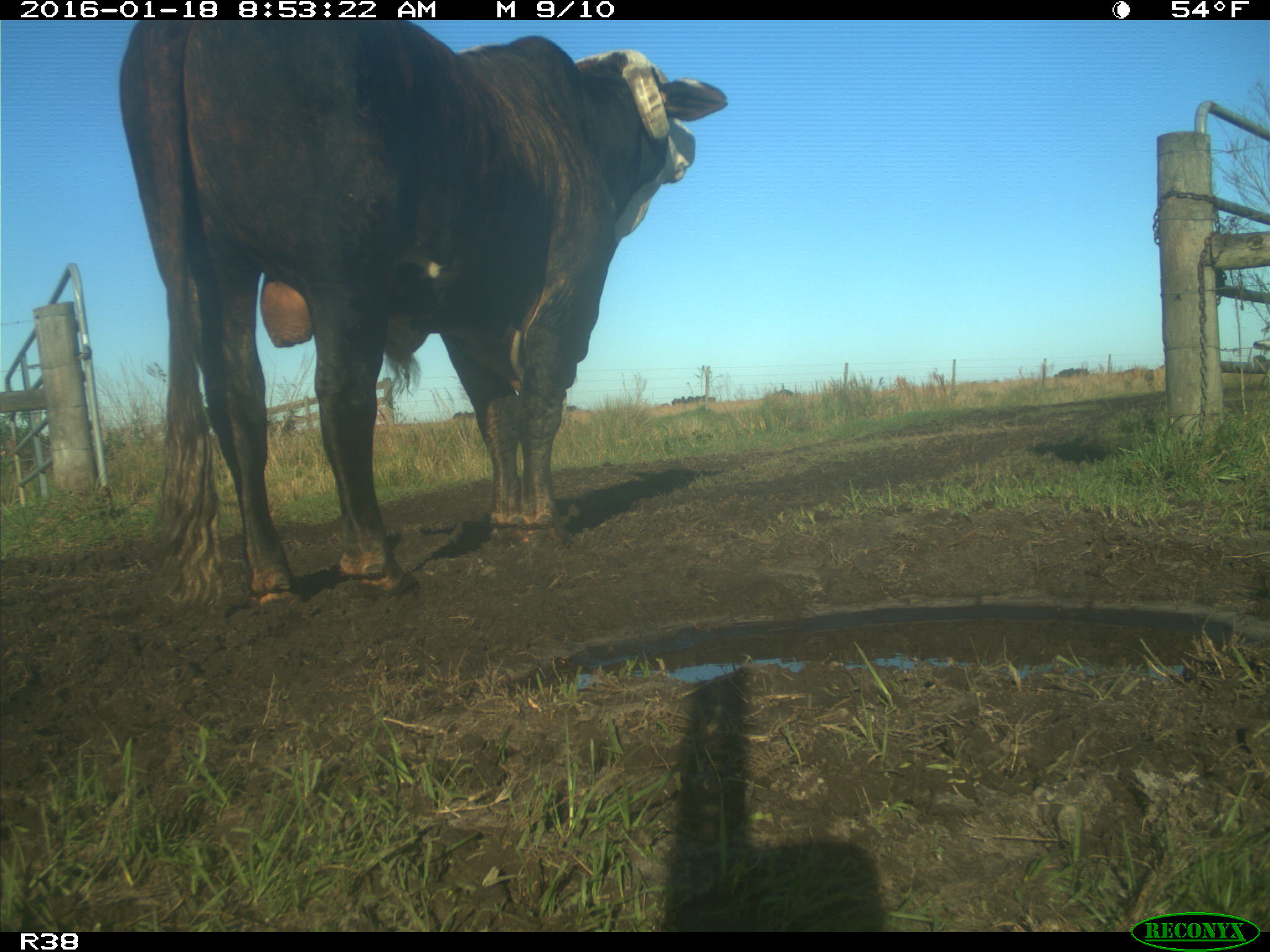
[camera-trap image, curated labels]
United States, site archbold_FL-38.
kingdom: Animalia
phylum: Chordata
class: Mammalia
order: Artiodactyla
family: Bovidae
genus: Bos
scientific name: Bos taurus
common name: domestic cow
Bos taurus (domestic cow).